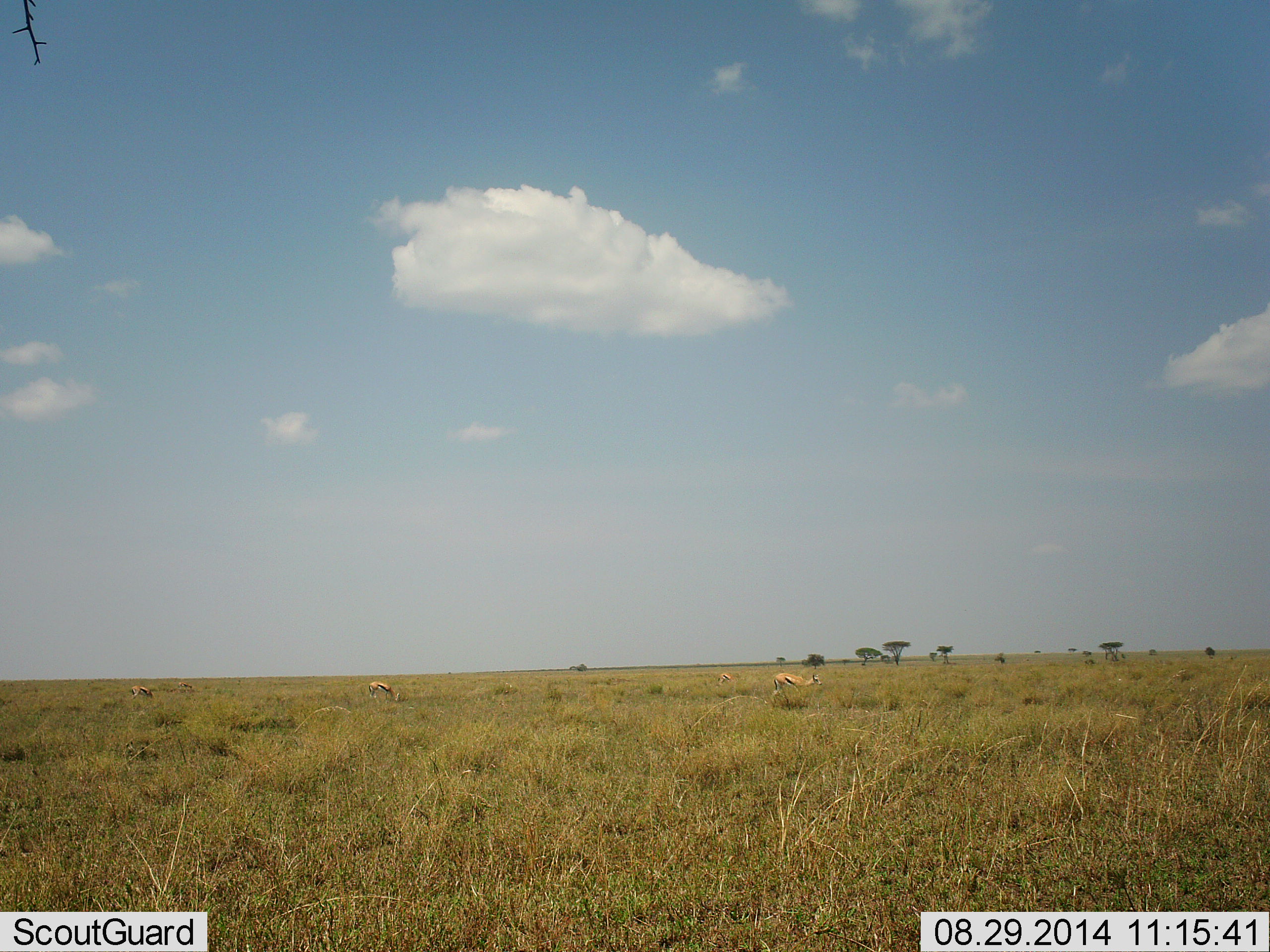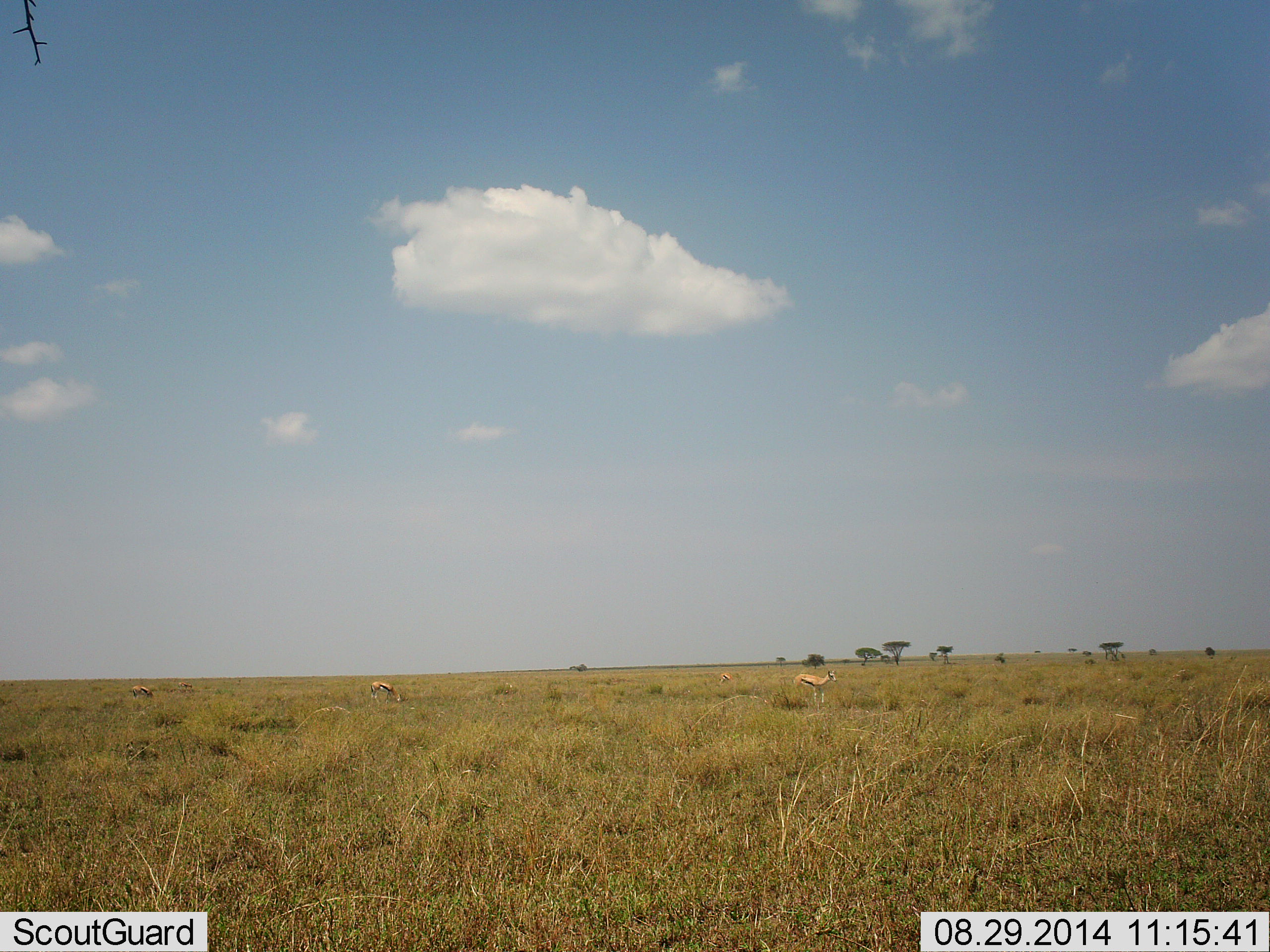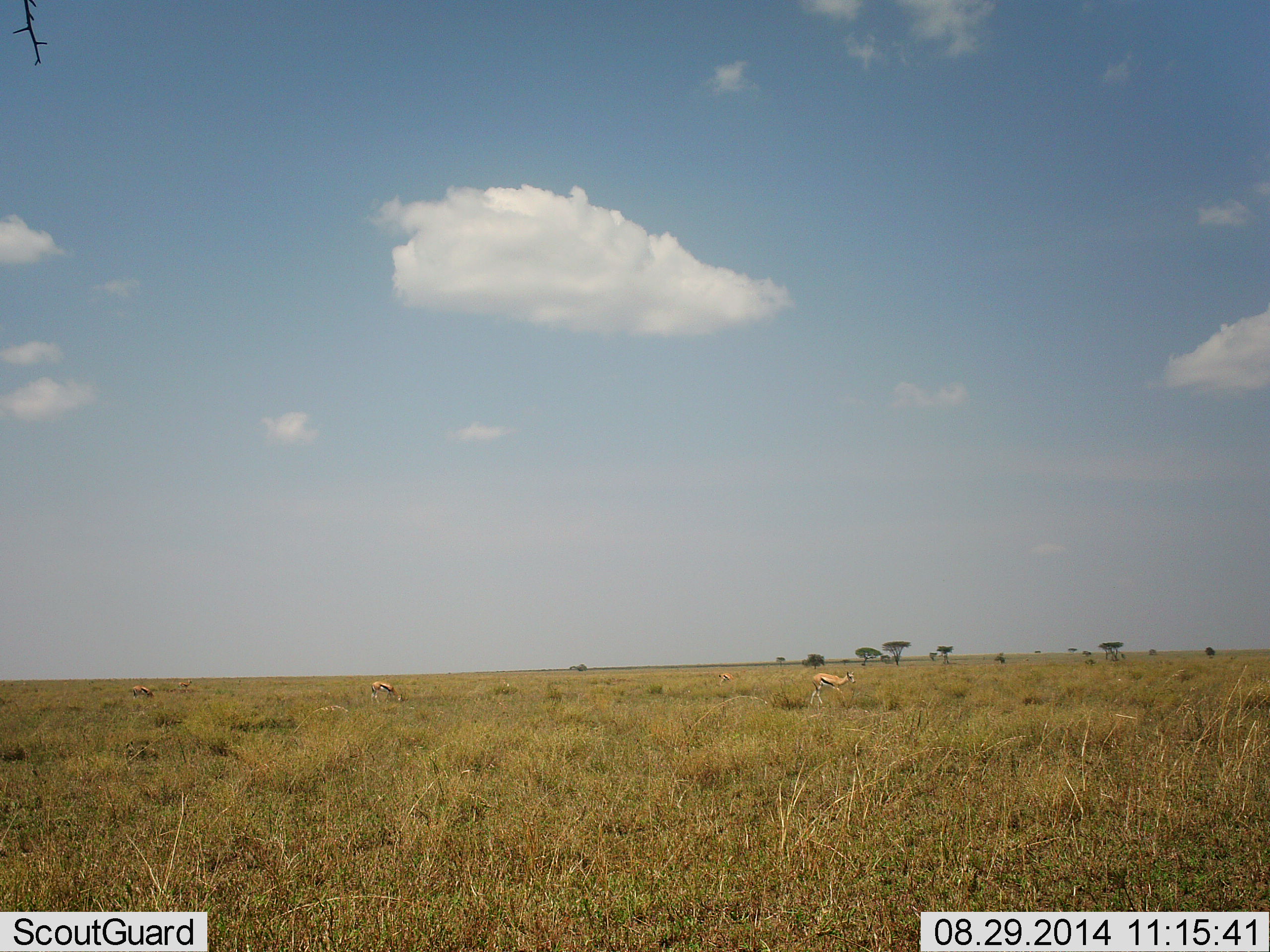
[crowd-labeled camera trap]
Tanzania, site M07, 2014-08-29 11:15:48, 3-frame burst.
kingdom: Animalia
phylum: Chordata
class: Mammalia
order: Artiodactyla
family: Bovidae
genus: Eudorcas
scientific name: Eudorcas thomsonii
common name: thomson's gazelle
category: gazellethomsons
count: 3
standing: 50%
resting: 0%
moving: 80%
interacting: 0%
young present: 0%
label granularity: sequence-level